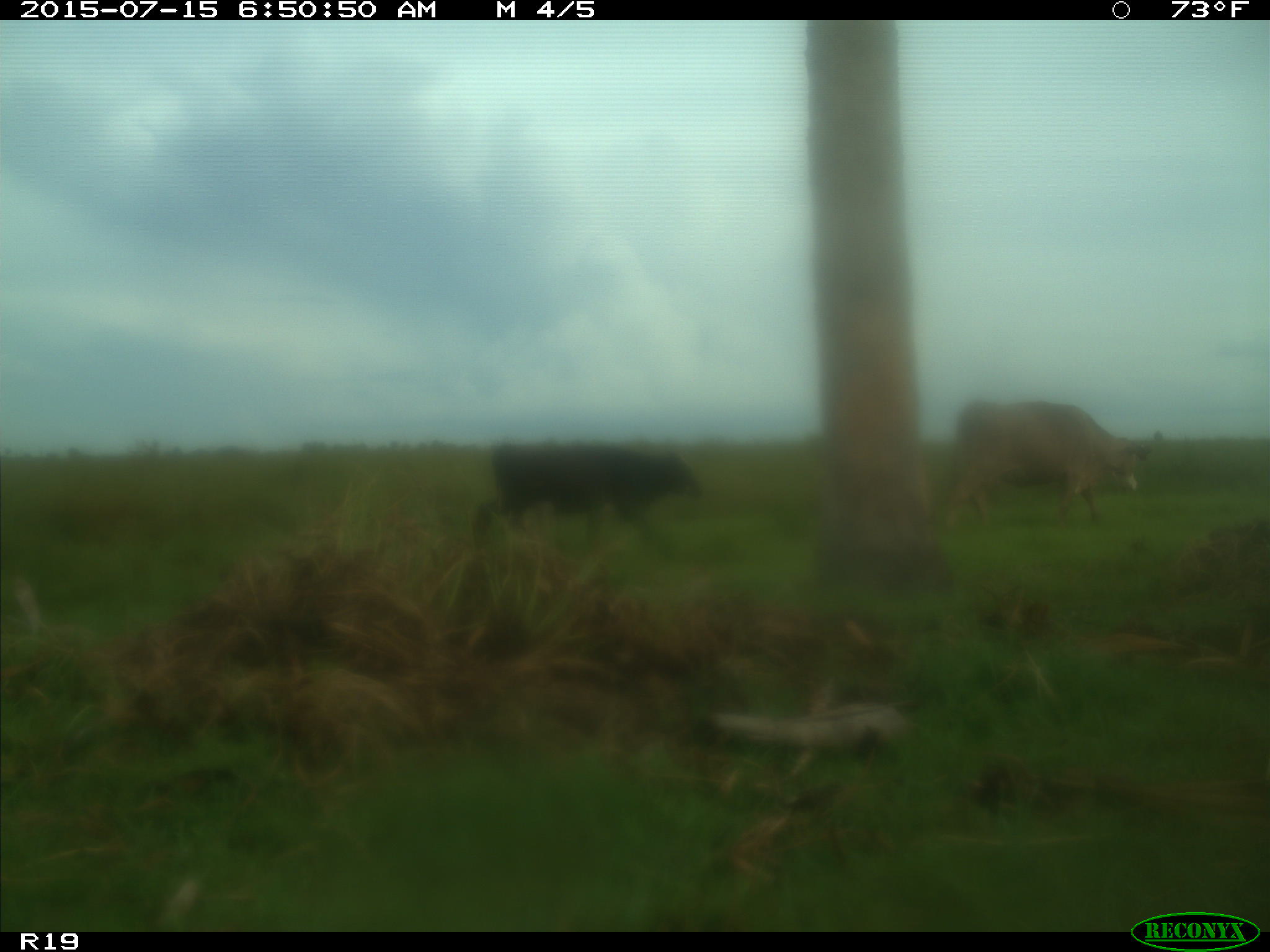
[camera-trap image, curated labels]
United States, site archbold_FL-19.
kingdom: Animalia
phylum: Chordata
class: Mammalia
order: Artiodactyla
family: Bovidae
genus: Bos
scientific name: Bos taurus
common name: domestic cow